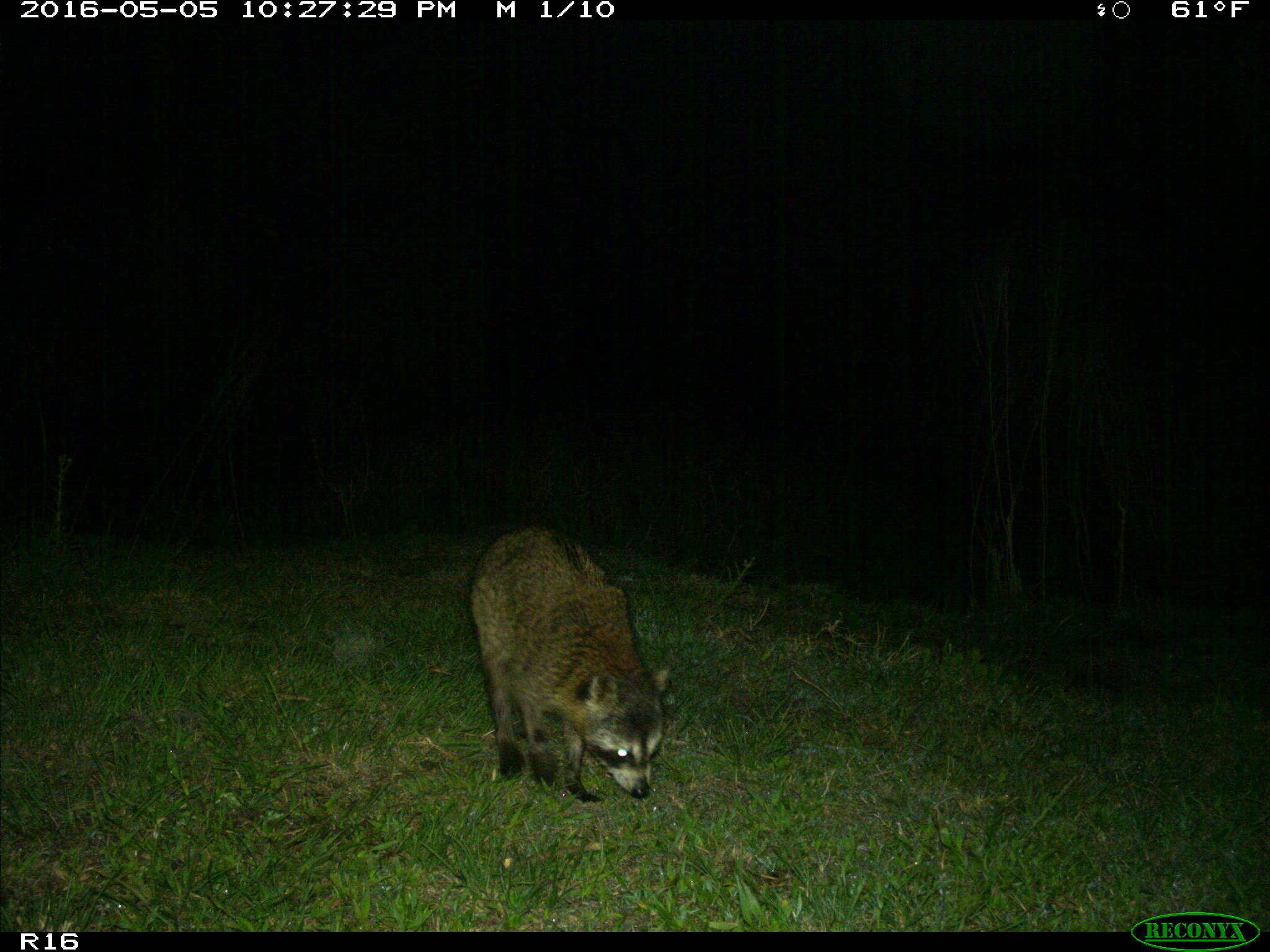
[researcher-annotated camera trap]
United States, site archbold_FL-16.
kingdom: Animalia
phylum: Chordata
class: Mammalia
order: Carnivora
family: Procyonidae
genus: Procyon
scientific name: Procyon lotor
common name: common raccoon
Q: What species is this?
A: Procyon lotor (common raccoon).